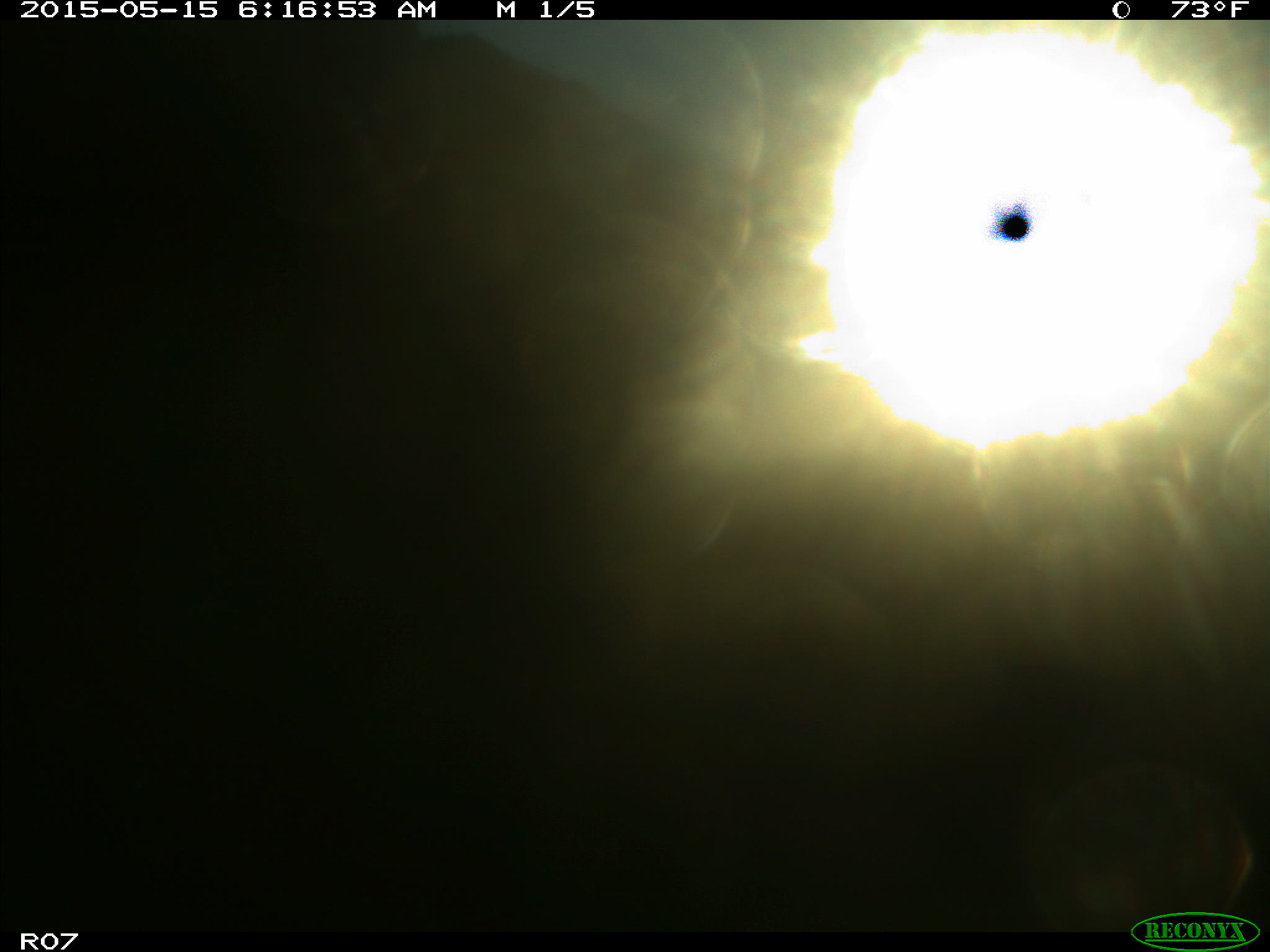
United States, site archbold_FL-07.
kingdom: Animalia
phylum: Chordata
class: Mammalia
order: Artiodactyla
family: Bovidae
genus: Bos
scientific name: Bos taurus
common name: domestic cow